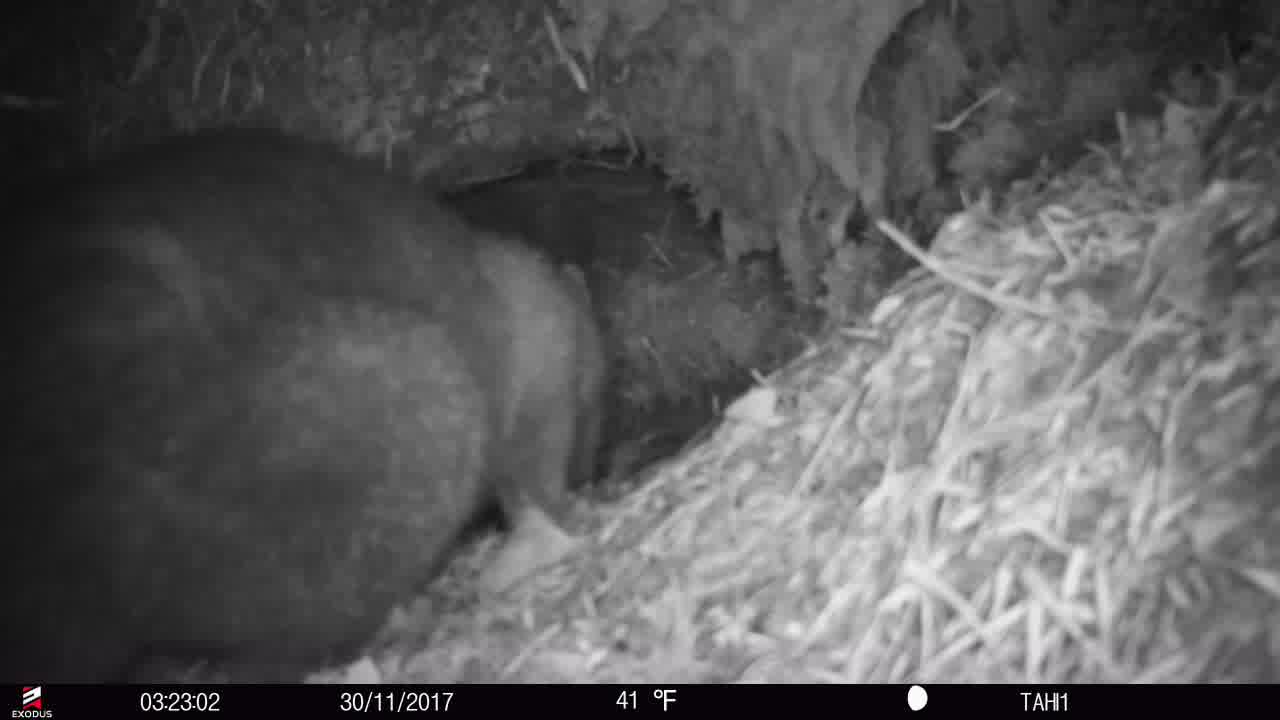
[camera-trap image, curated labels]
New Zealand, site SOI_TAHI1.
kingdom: Animalia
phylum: Chordata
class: Mammalia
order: Diprotodontia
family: Phalangeridae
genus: Trichosurus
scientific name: Trichosurus vulpecula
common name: common brushtail possum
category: possum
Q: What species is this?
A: Possum (common brushtail possum) (Trichosurus vulpecula).